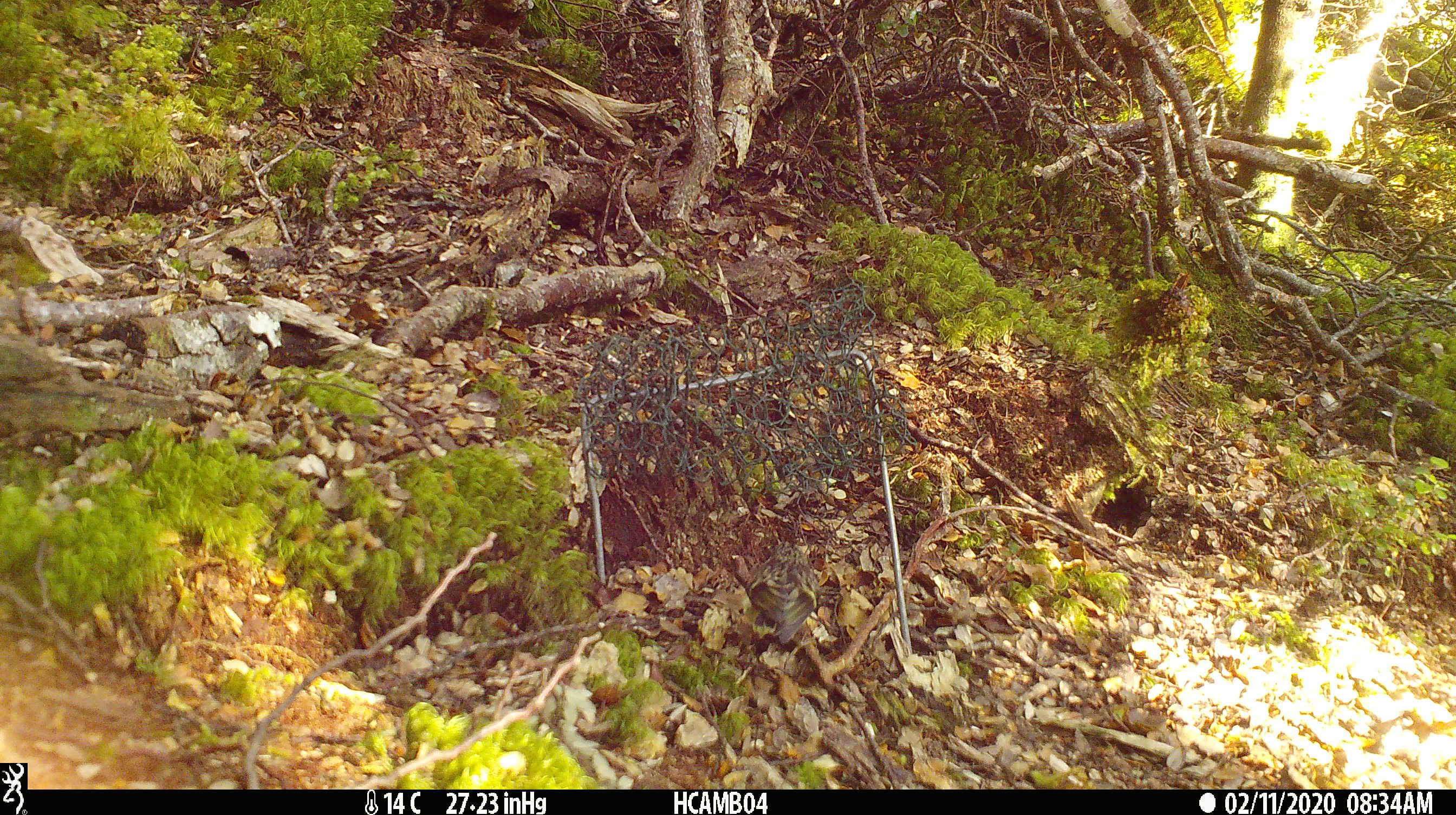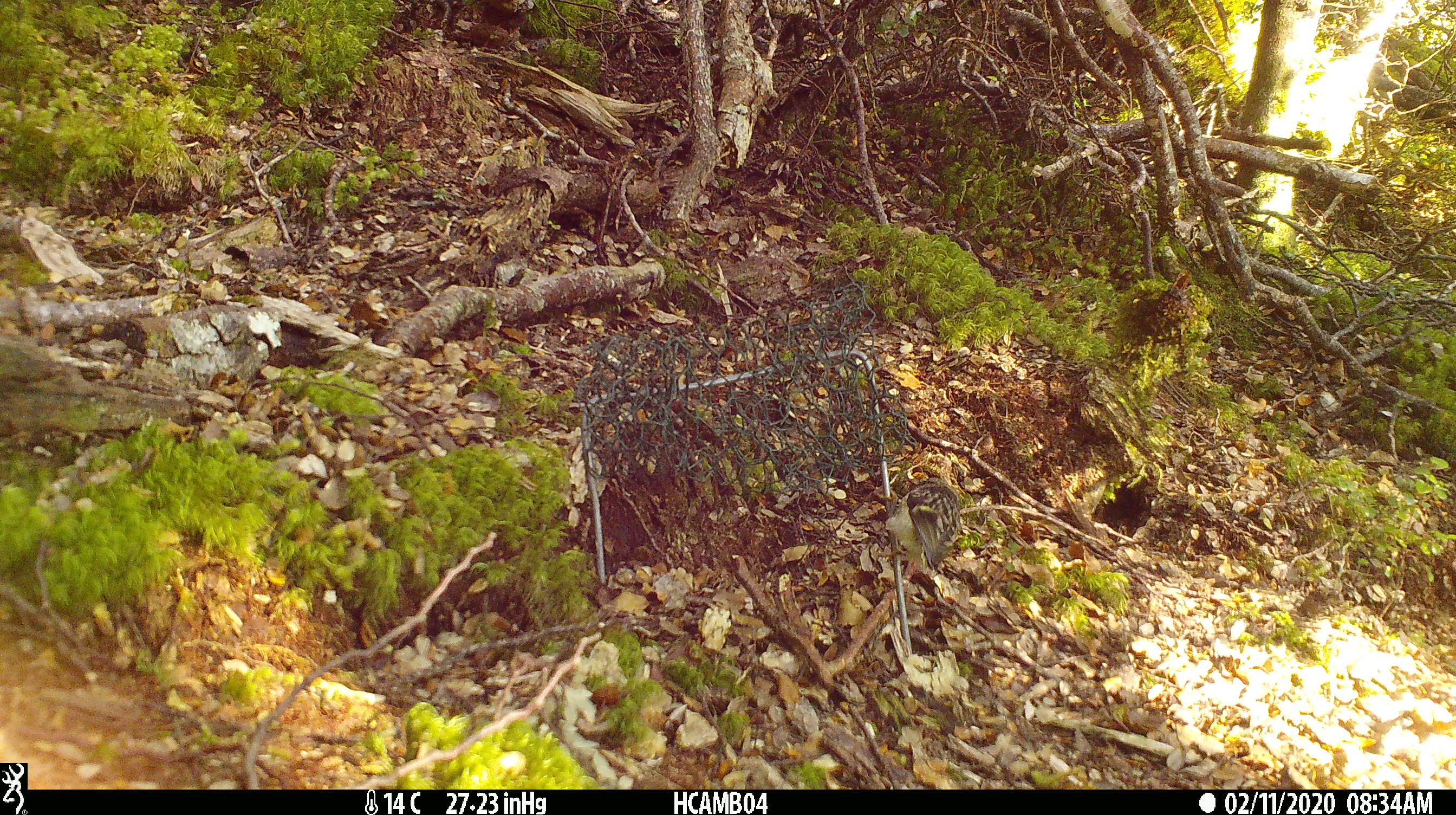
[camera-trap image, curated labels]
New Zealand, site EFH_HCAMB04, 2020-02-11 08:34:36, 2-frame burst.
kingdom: Animalia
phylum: Chordata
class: Aves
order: Passeriformes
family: Acanthisittidae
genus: Acanthisitta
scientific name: Acanthisitta chloris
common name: rifleman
Rifleman (Acanthisitta chloris).